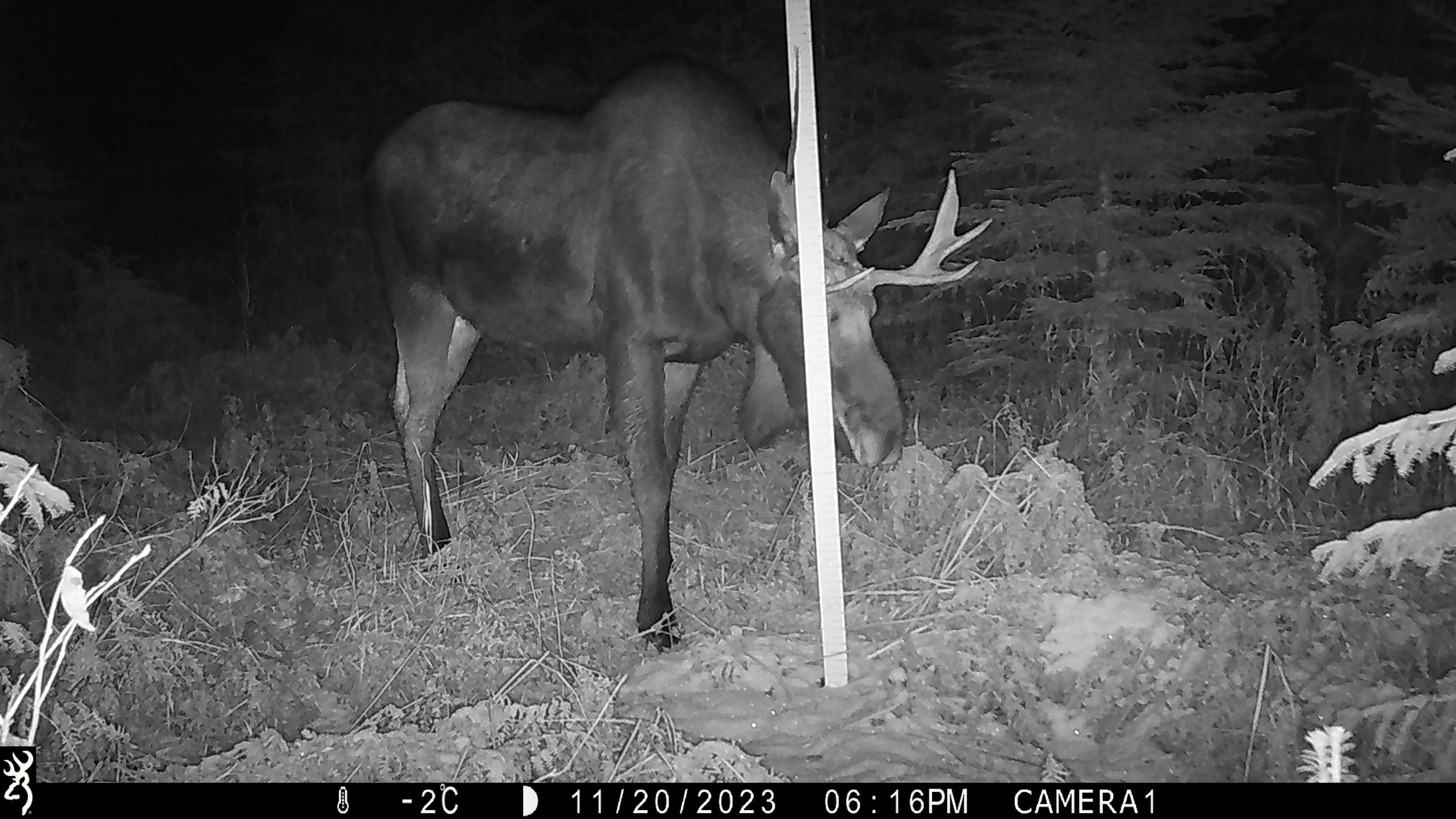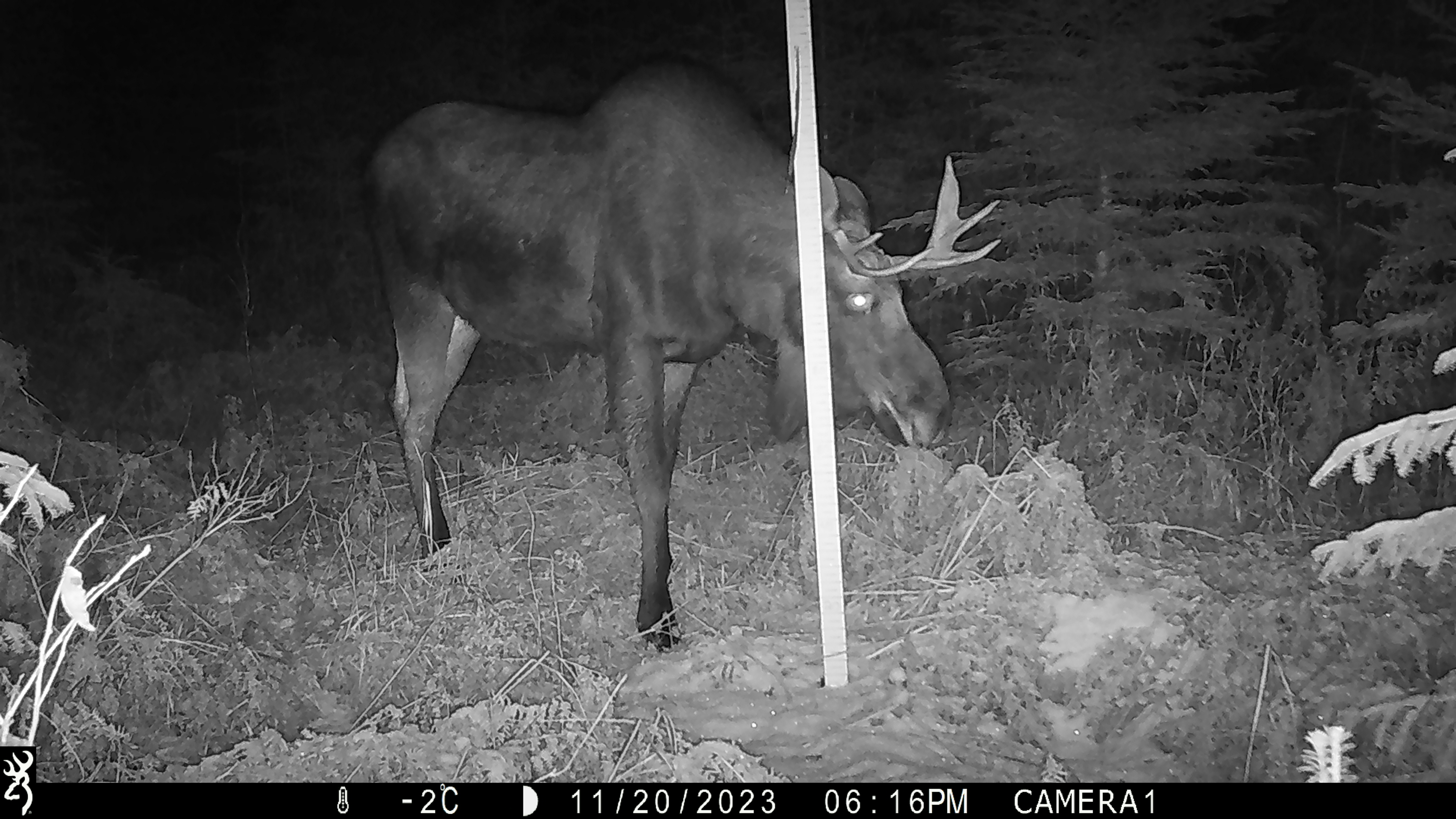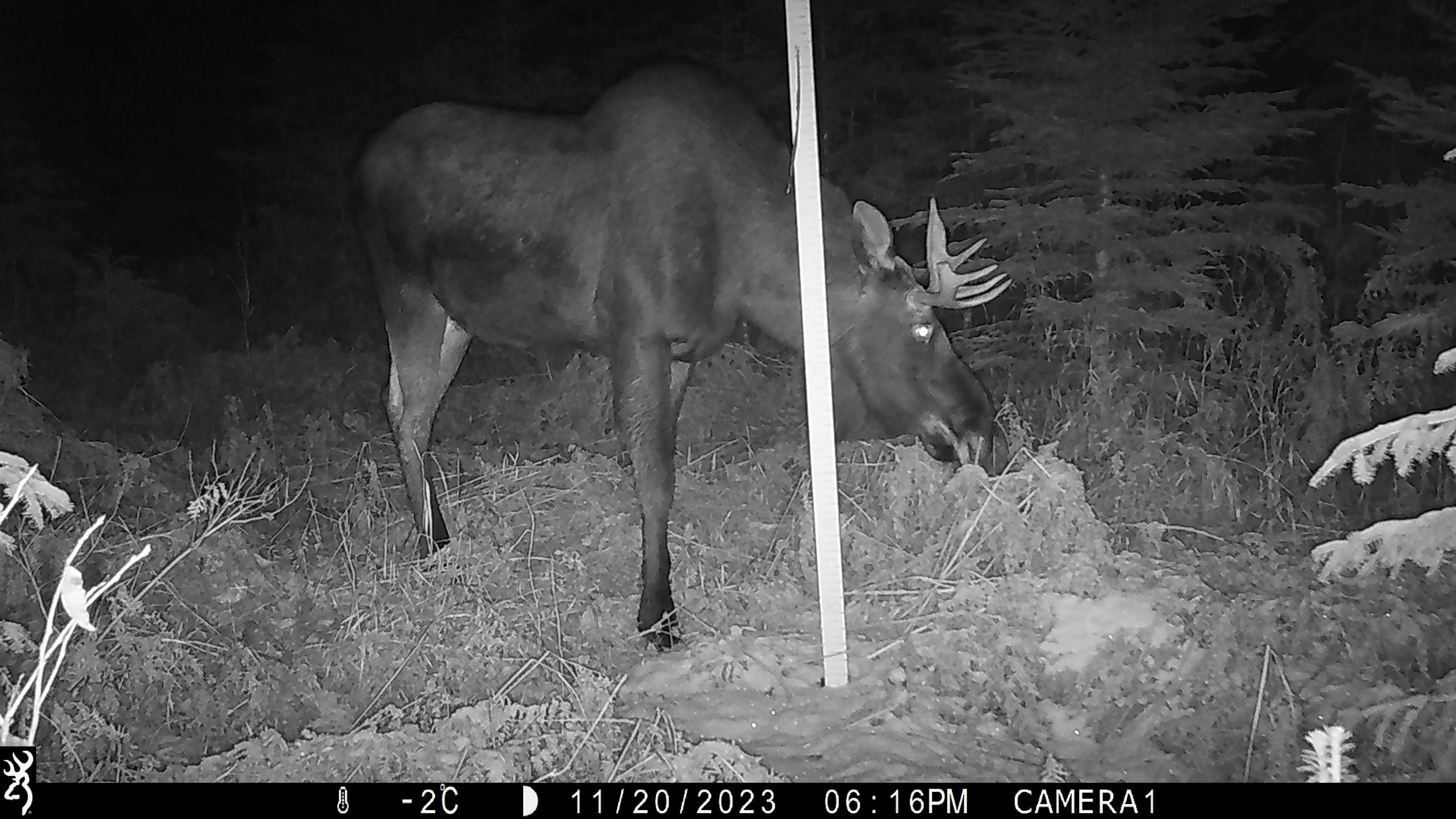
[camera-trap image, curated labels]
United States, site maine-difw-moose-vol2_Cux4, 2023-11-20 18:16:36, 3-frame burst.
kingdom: Animalia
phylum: Chordata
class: Mammalia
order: Artiodactyla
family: Cervidae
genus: Alces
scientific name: Alces alces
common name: moose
Moose (Alces alces).